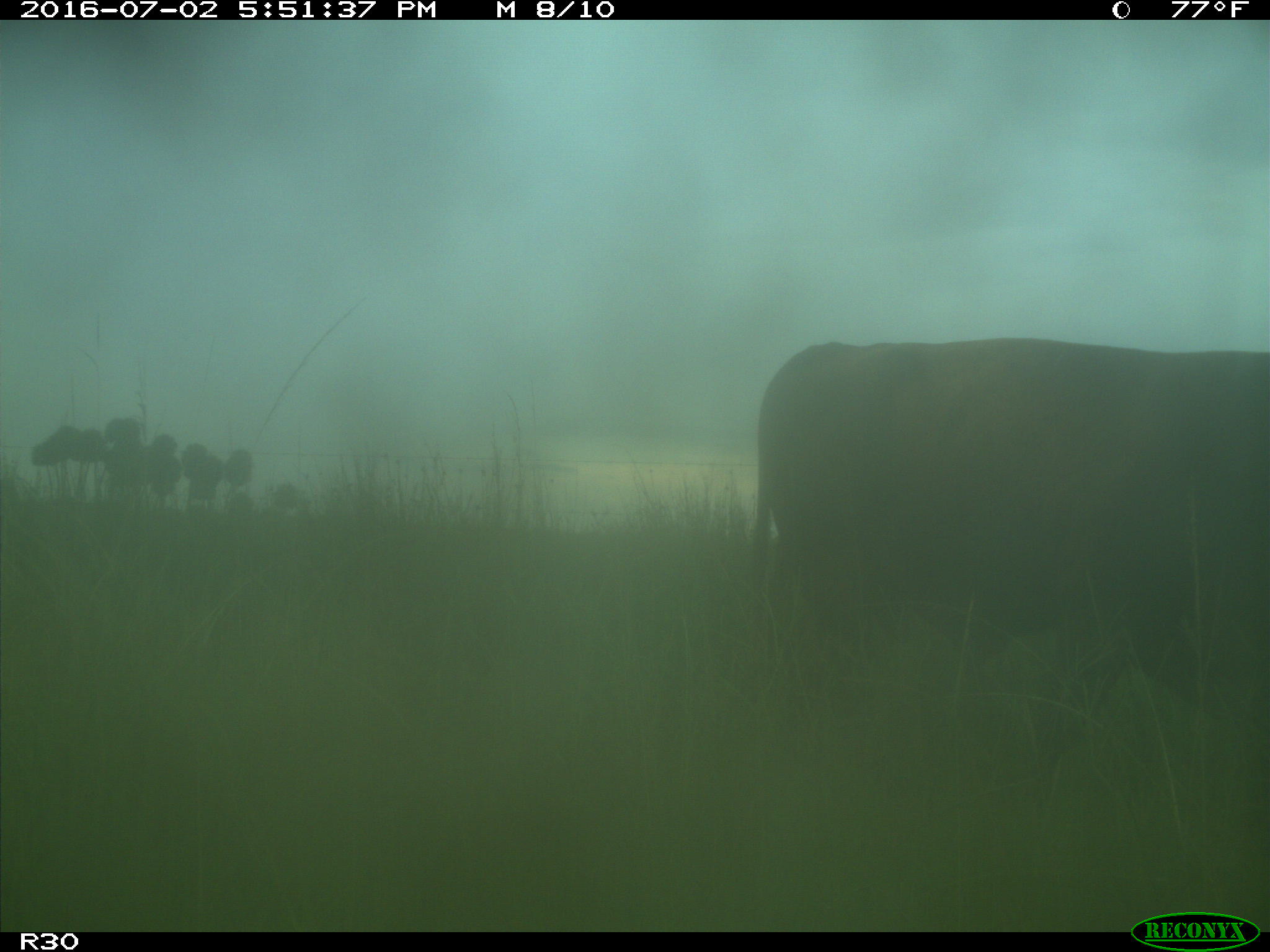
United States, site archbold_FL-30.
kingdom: Animalia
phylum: Chordata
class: Mammalia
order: Artiodactyla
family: Bovidae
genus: Bos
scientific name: Bos taurus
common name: domestic cow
Bos taurus (domestic cow).